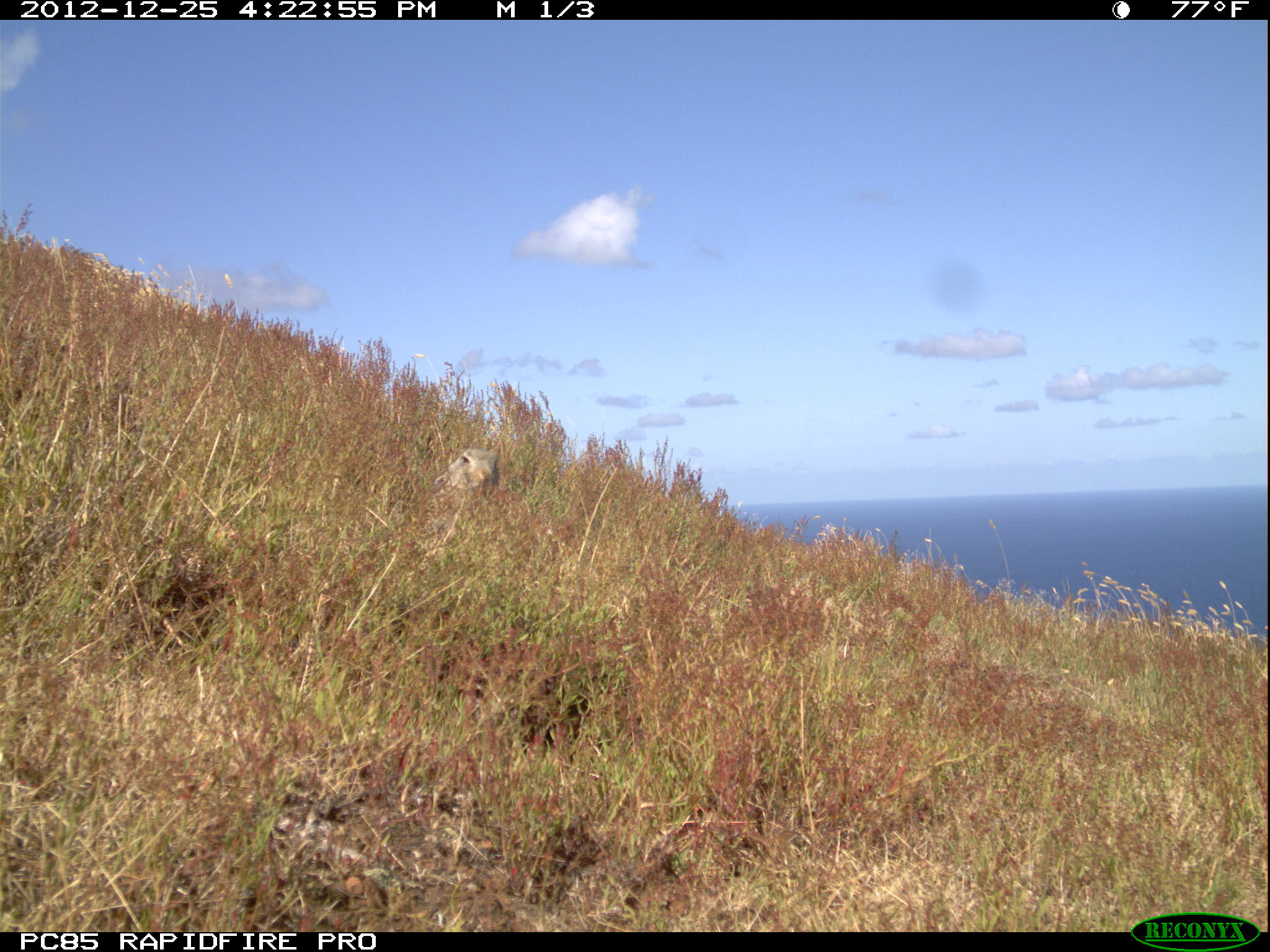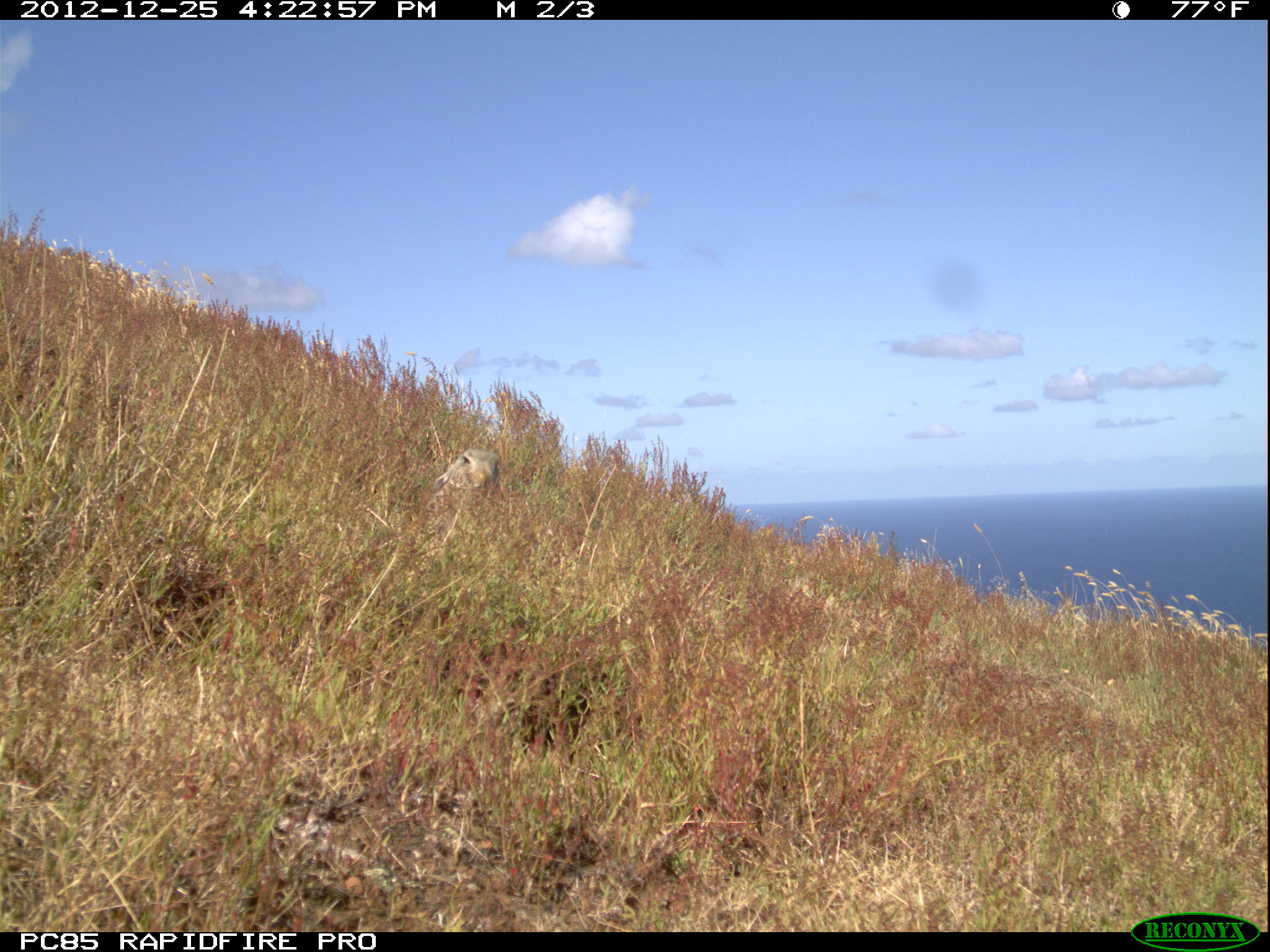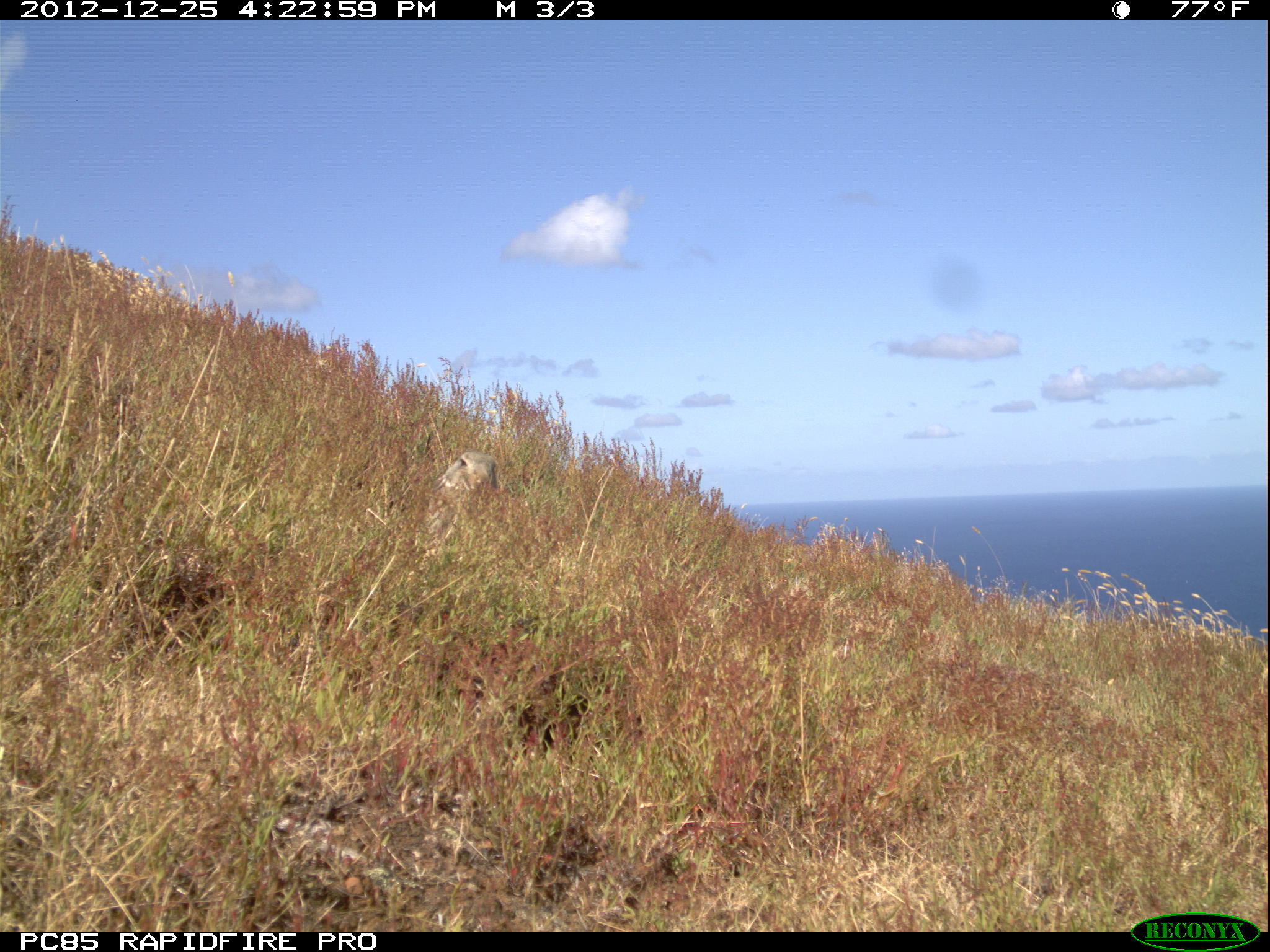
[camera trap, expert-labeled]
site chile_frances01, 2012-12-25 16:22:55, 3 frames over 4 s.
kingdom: Animalia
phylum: Chordata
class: Mammalia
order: Lagomorpha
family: Leporidae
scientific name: Leporidae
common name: rabbits and hares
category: rabbit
Rabbit (rabbits and hares) (Leporidae).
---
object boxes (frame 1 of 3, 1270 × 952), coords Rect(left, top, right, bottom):
rabbit: Rect(428, 445, 501, 504)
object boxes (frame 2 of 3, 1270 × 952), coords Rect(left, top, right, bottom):
rabbit: Rect(428, 445, 515, 546)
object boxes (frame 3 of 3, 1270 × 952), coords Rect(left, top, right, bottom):
rabbit: Rect(414, 447, 511, 551)